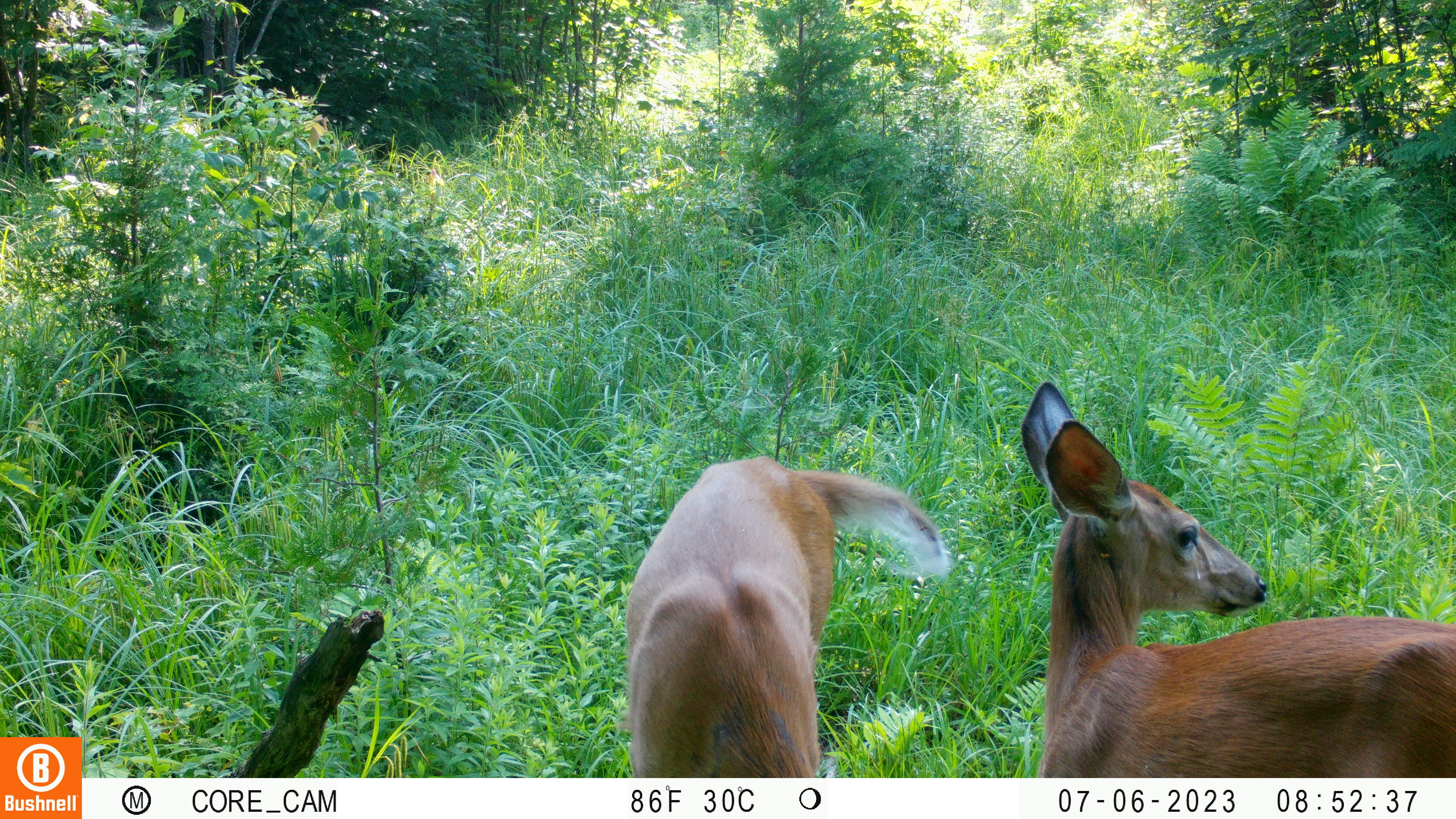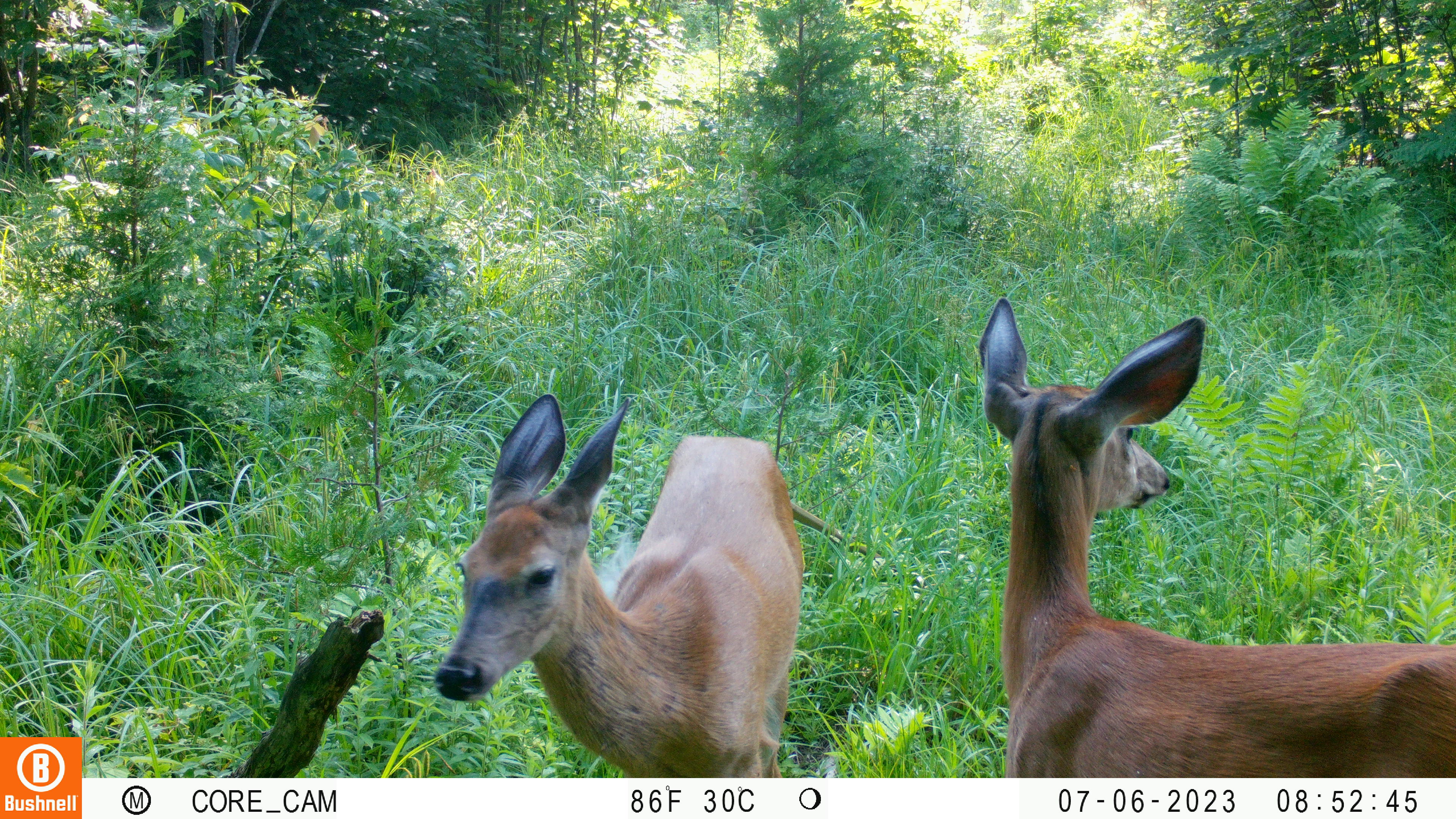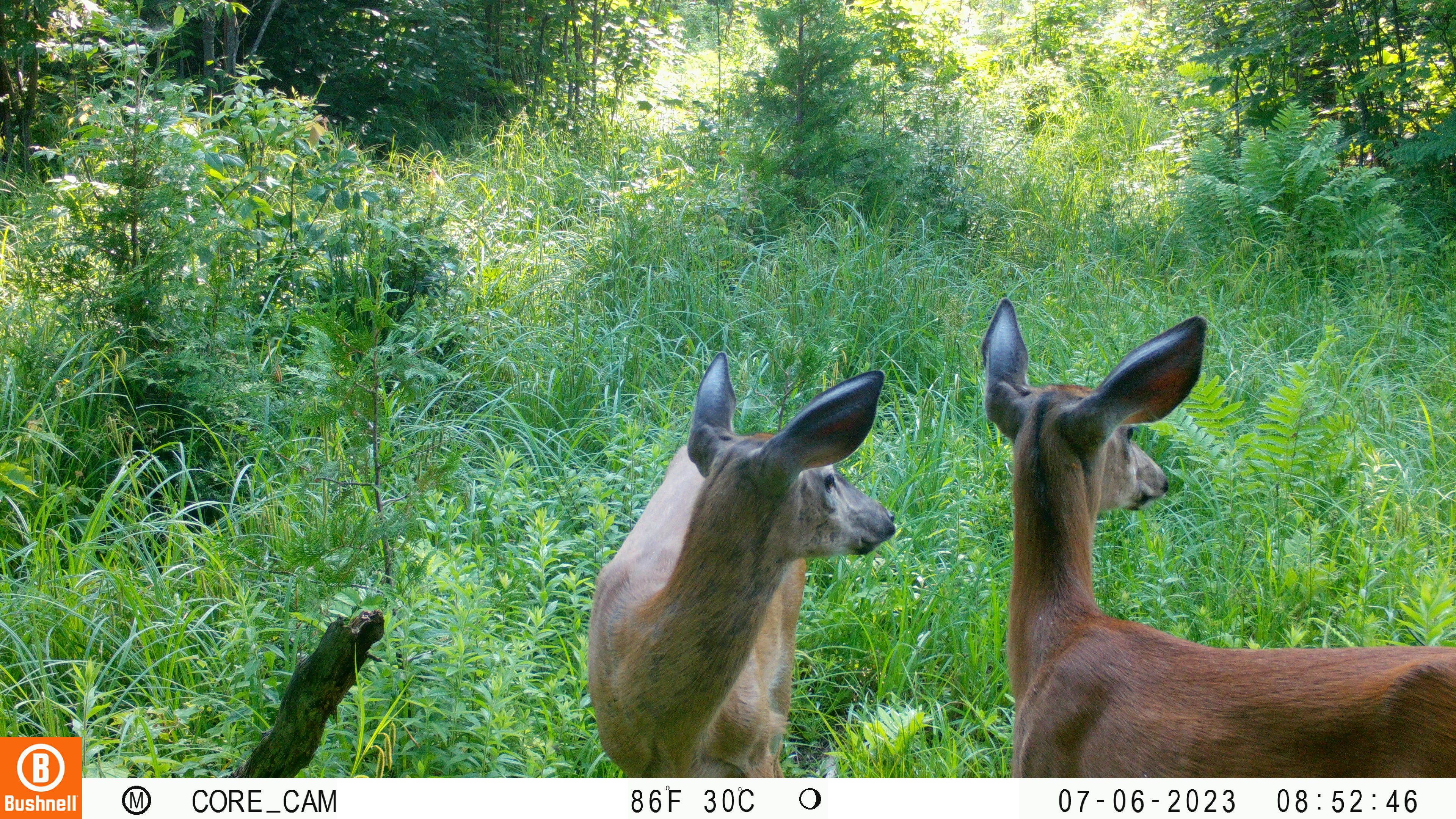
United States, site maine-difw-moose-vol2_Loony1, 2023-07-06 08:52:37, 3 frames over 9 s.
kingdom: Animalia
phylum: Chordata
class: Mammalia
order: Artiodactyla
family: Cervidae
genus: Odocoileus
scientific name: Odocoileus virginianus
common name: white-tailed deer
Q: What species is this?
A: White-tailed deer (Odocoileus virginianus).